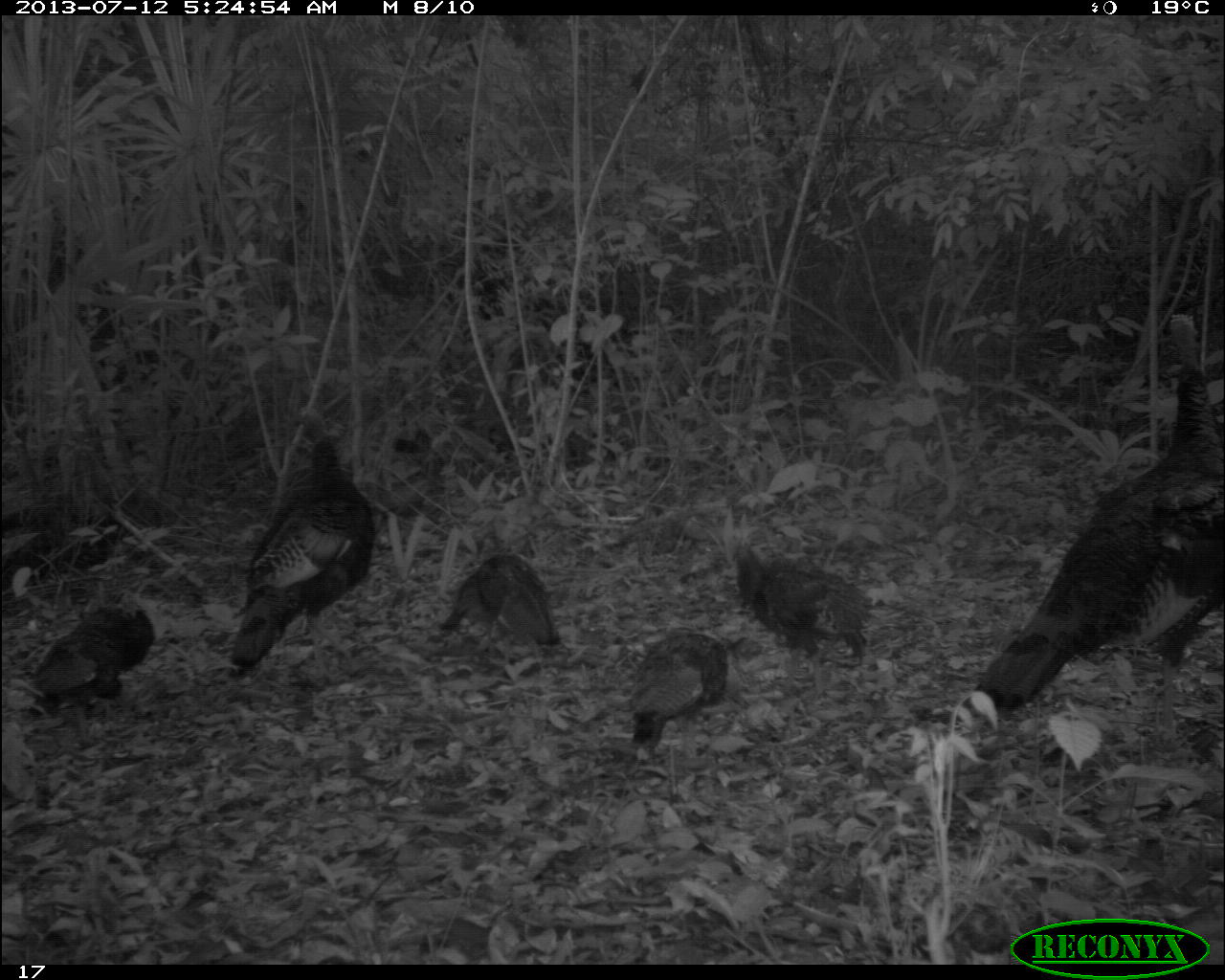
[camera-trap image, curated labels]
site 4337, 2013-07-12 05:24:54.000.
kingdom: Animalia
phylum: Chordata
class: Aves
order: Galliformes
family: Phasianidae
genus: Meleagris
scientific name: Meleagris ocellata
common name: ocellated turkey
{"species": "Meleagris ocellata (ocellated turkey)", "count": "7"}